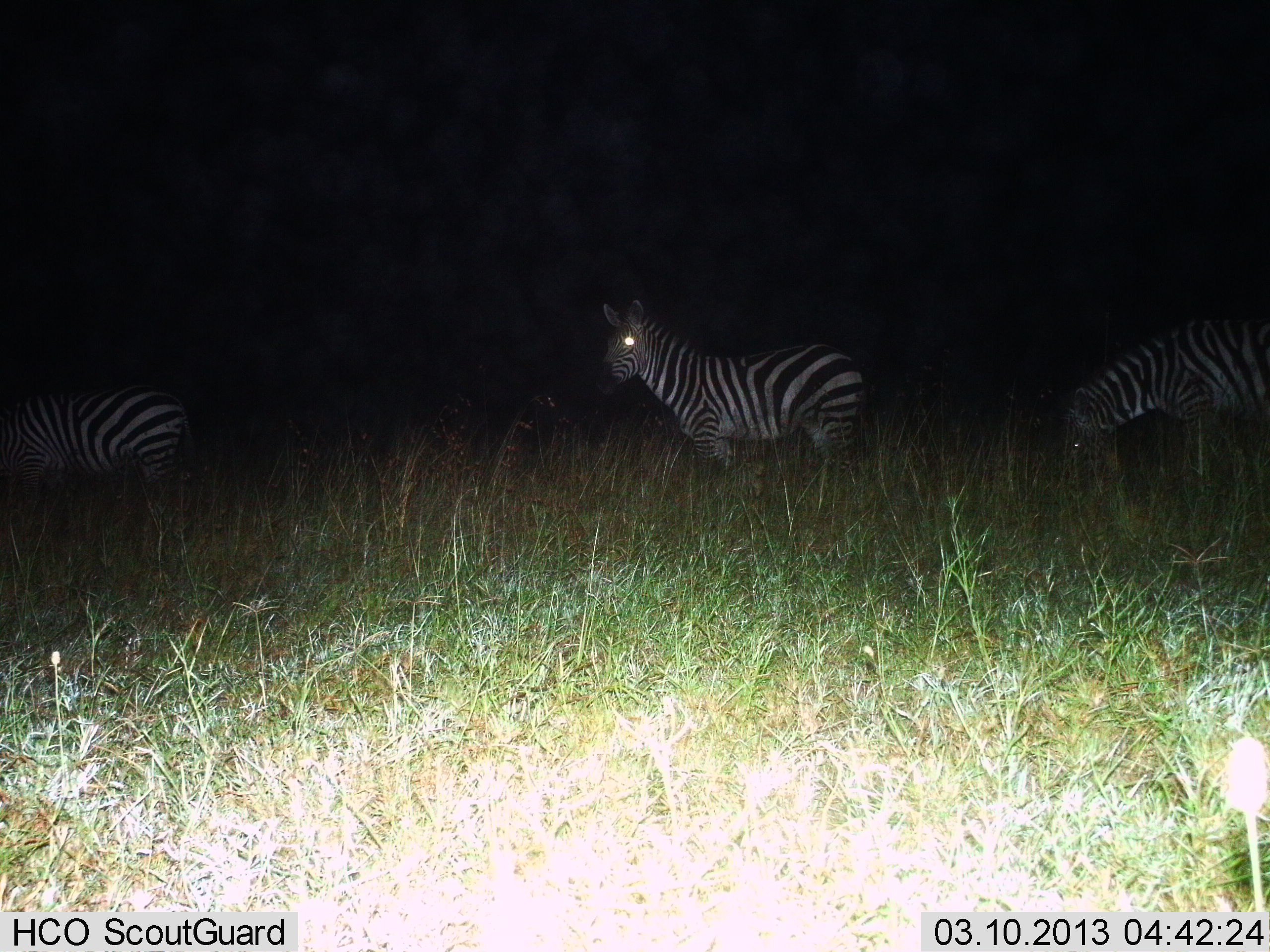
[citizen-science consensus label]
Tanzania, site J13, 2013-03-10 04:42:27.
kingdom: Animalia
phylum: Chordata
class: Mammalia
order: Perissodactyla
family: Equidae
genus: Equus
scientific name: Equus quagga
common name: plains zebra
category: zebra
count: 3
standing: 83%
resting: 4%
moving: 8%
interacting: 0%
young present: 0%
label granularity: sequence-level